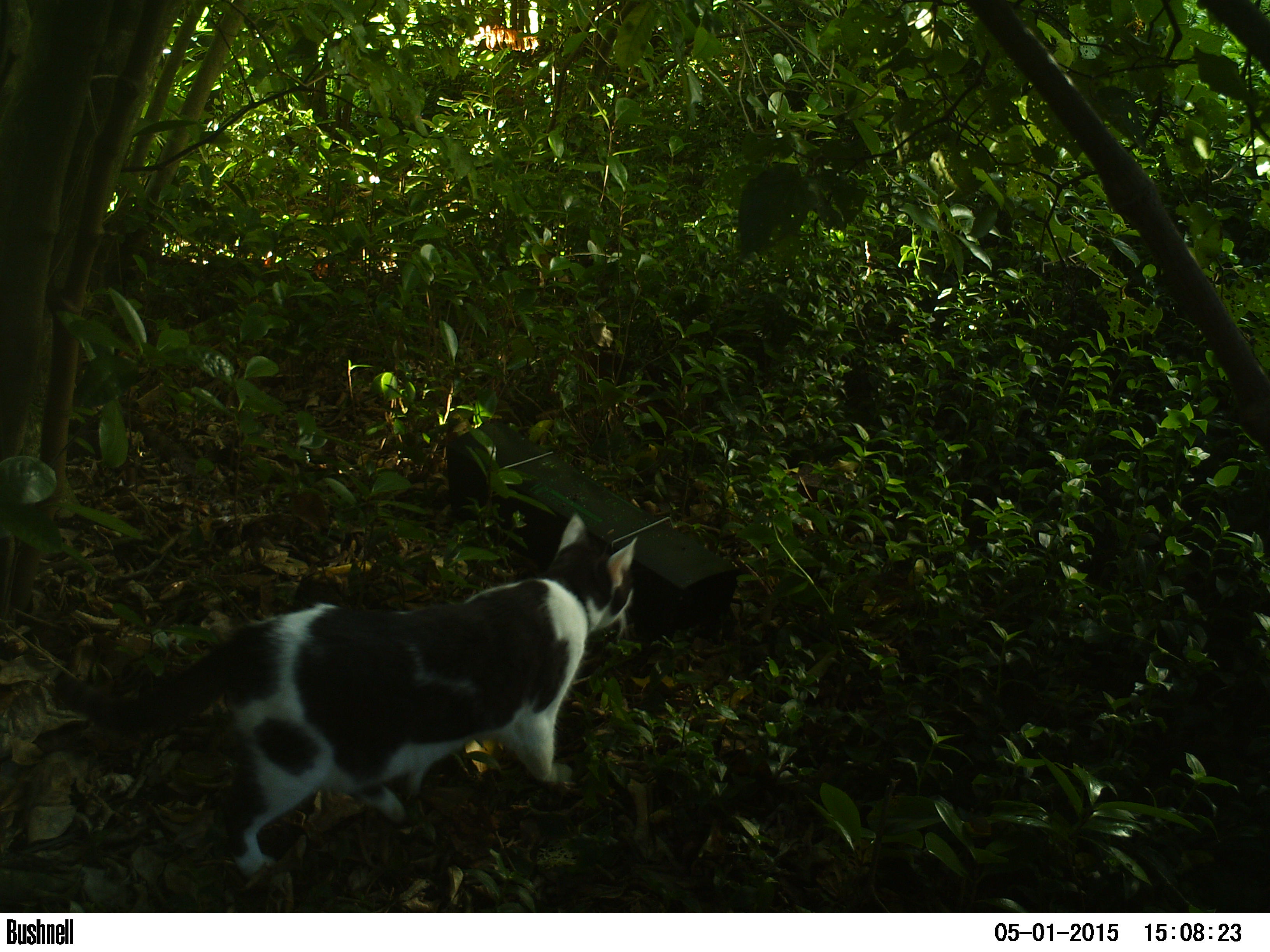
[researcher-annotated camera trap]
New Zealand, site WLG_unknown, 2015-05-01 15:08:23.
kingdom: Animalia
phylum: Chordata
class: Mammalia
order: Carnivora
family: Felidae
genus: Felis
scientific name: Felis catus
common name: domestic cat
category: cat